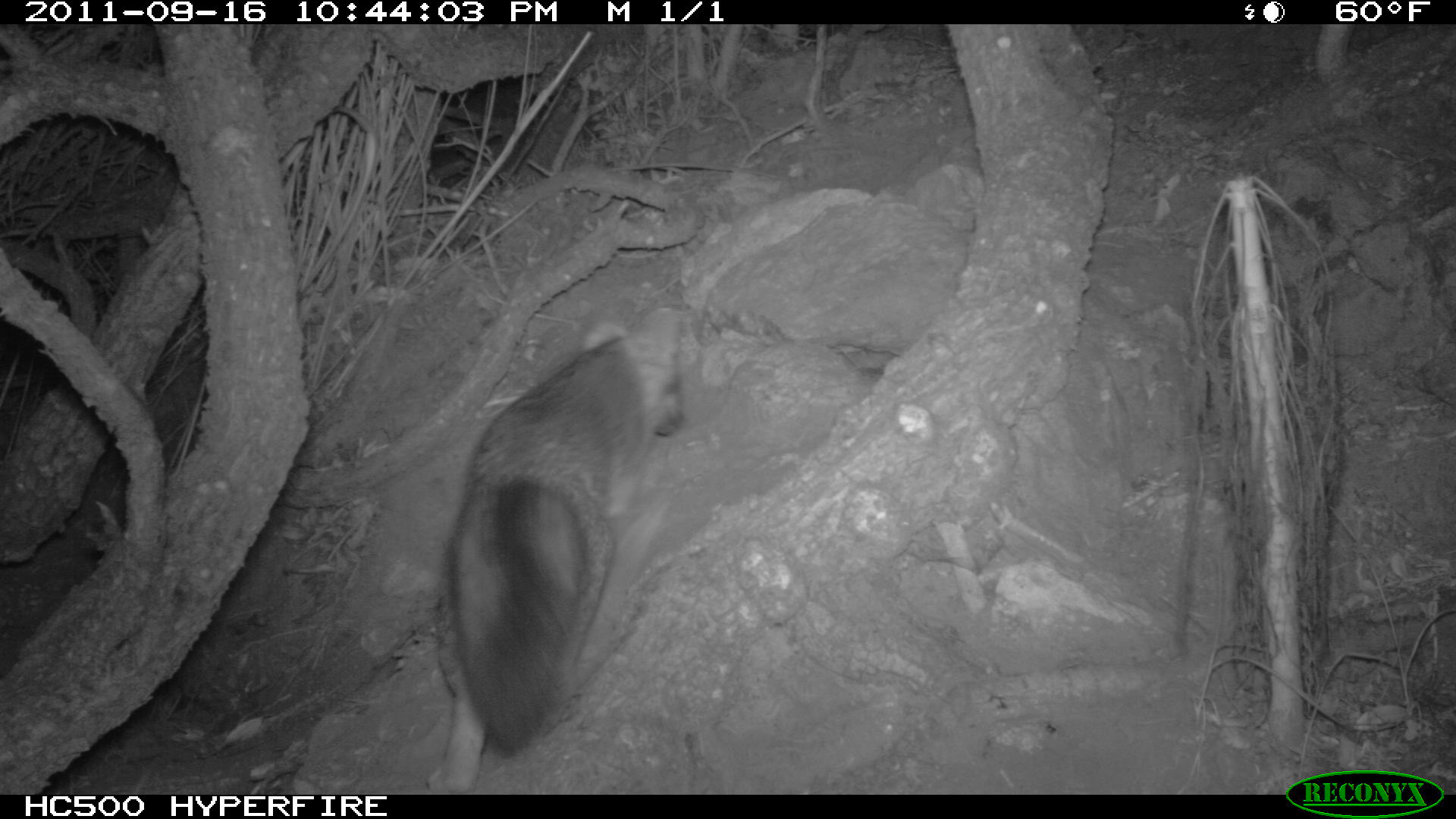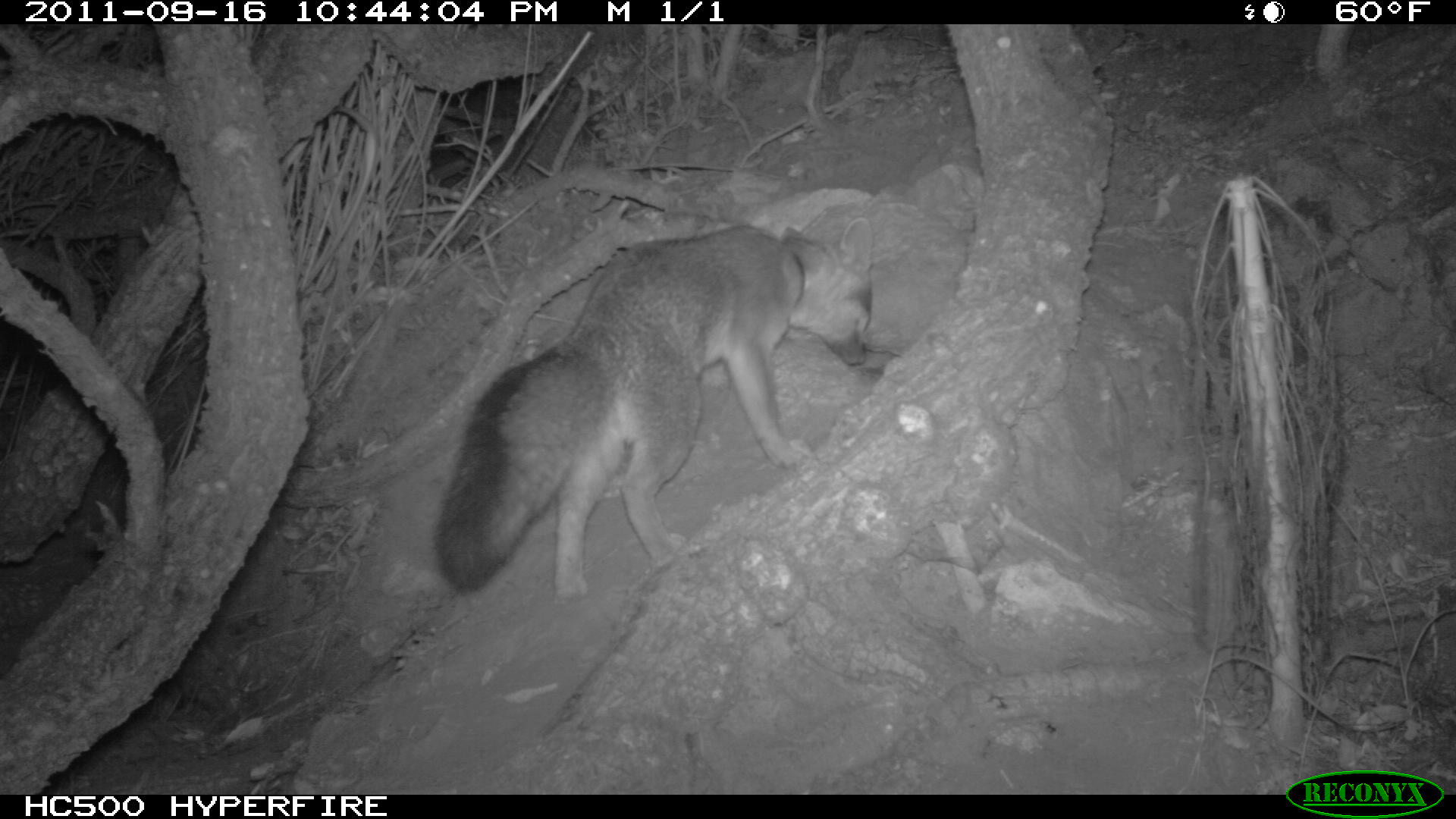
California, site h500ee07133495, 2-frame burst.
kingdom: Animalia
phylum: Chordata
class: Mammalia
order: Carnivora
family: Canidae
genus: Urocyon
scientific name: Urocyon littoralis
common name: island fox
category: fox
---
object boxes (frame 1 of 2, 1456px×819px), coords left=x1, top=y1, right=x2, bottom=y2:
fox: left=424, top=304, right=686, bottom=793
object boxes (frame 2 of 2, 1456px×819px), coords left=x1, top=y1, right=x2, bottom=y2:
fox: left=434, top=208, right=872, bottom=607